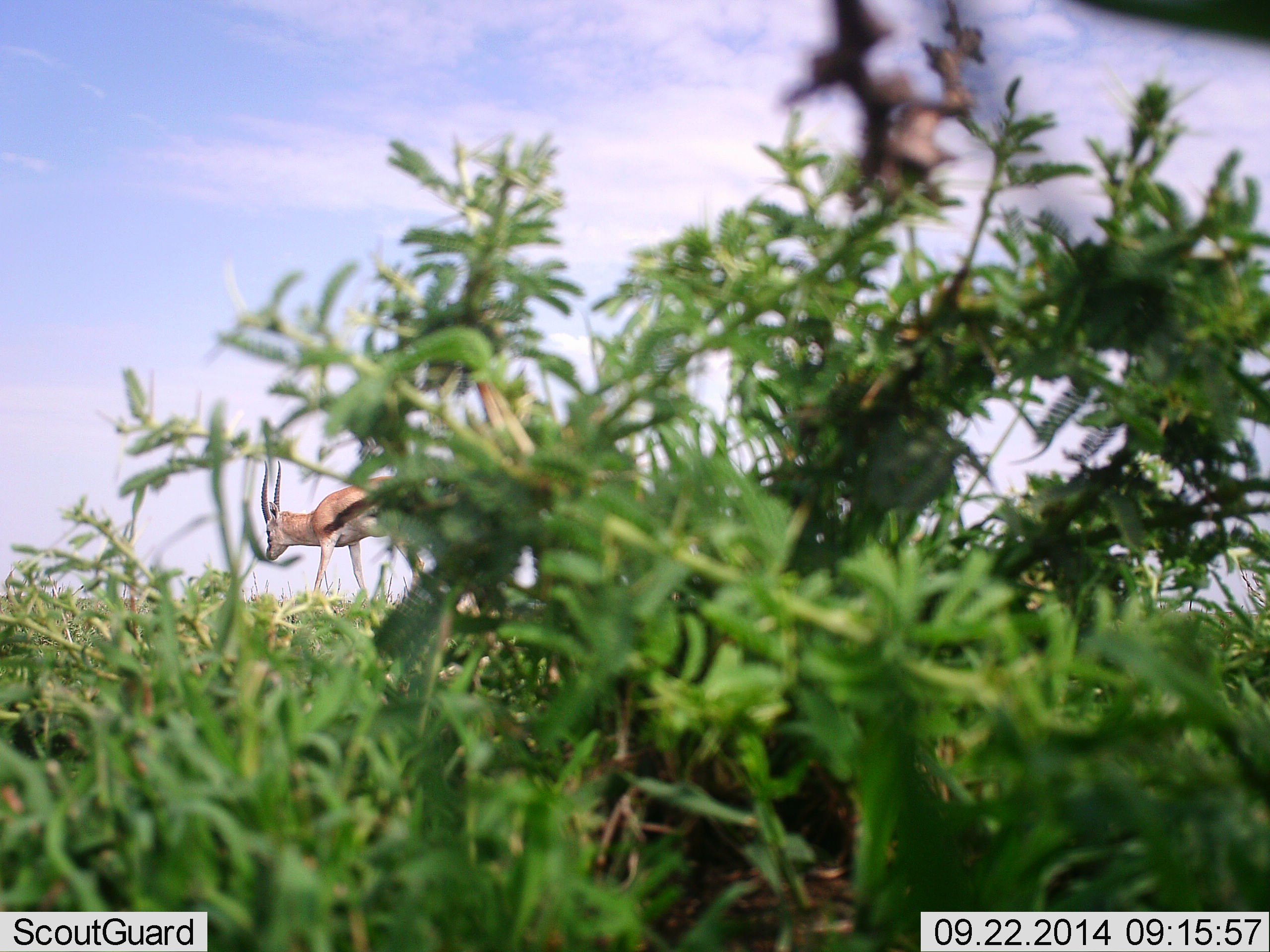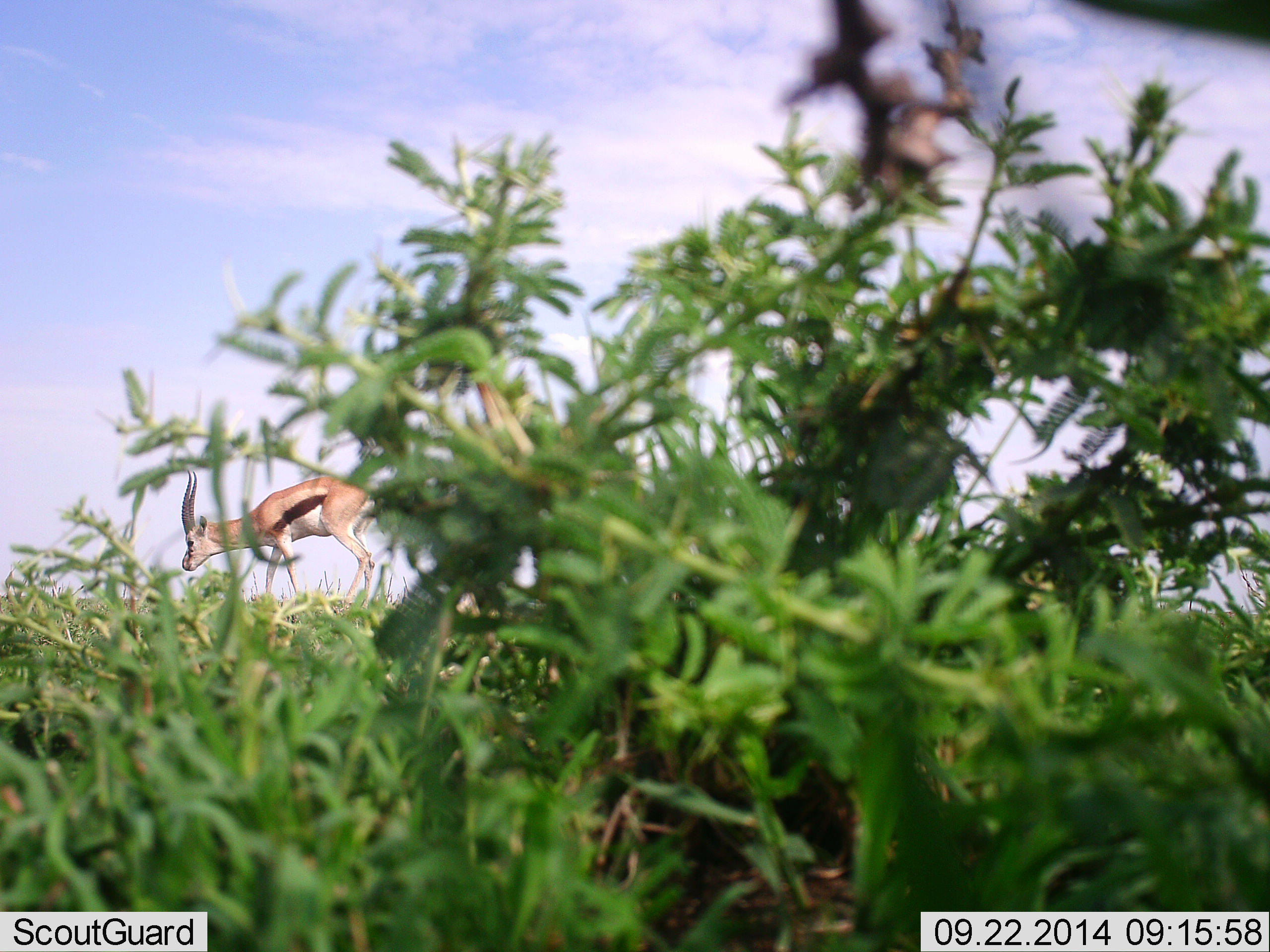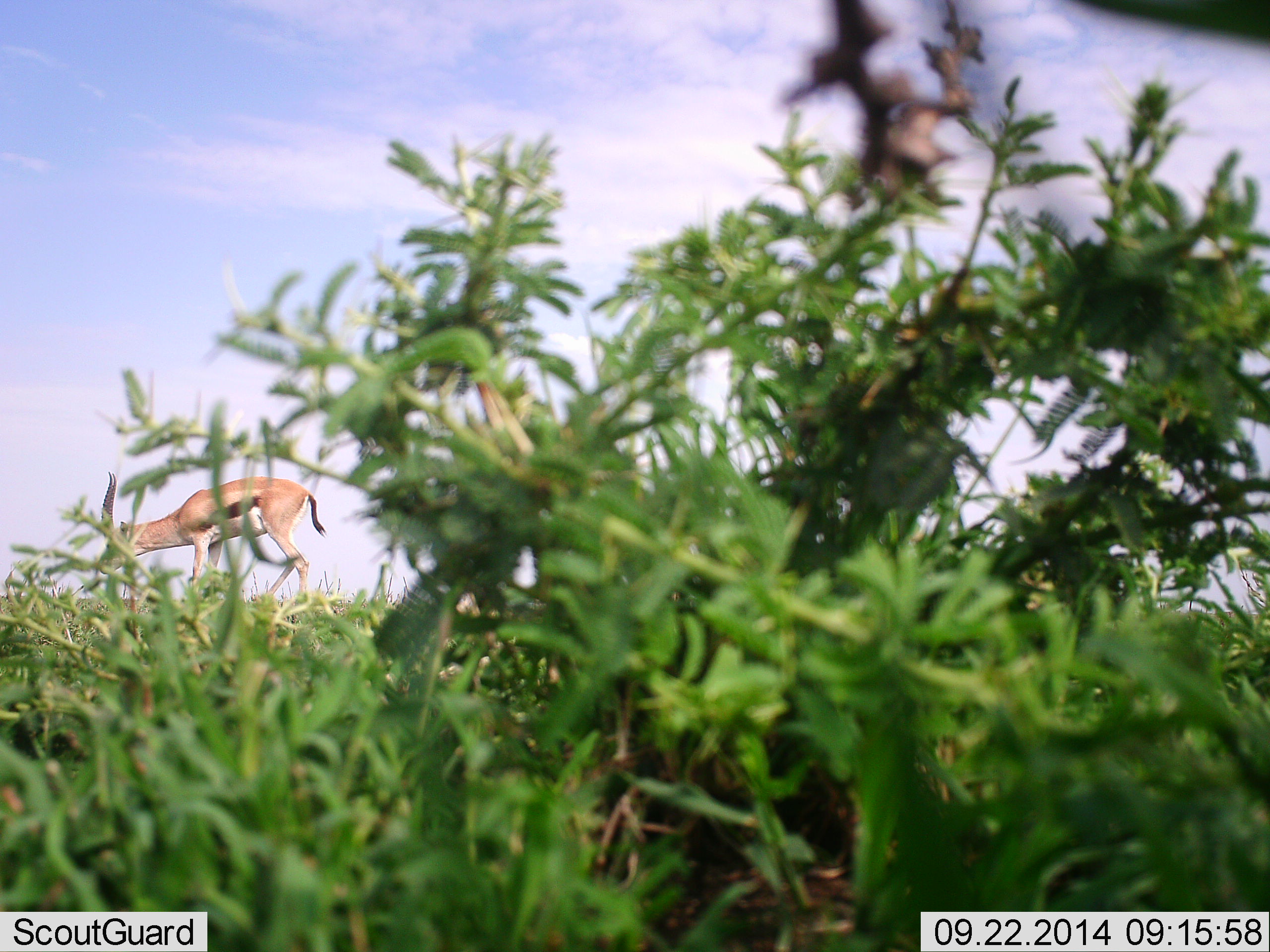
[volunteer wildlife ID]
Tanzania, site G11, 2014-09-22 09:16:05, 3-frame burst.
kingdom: Animalia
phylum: Chordata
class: Mammalia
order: Artiodactyla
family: Bovidae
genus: Eudorcas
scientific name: Eudorcas thomsonii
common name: thomson's gazelle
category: gazellethomsons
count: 1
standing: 10%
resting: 0%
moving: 70%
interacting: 0%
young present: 0%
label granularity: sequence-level